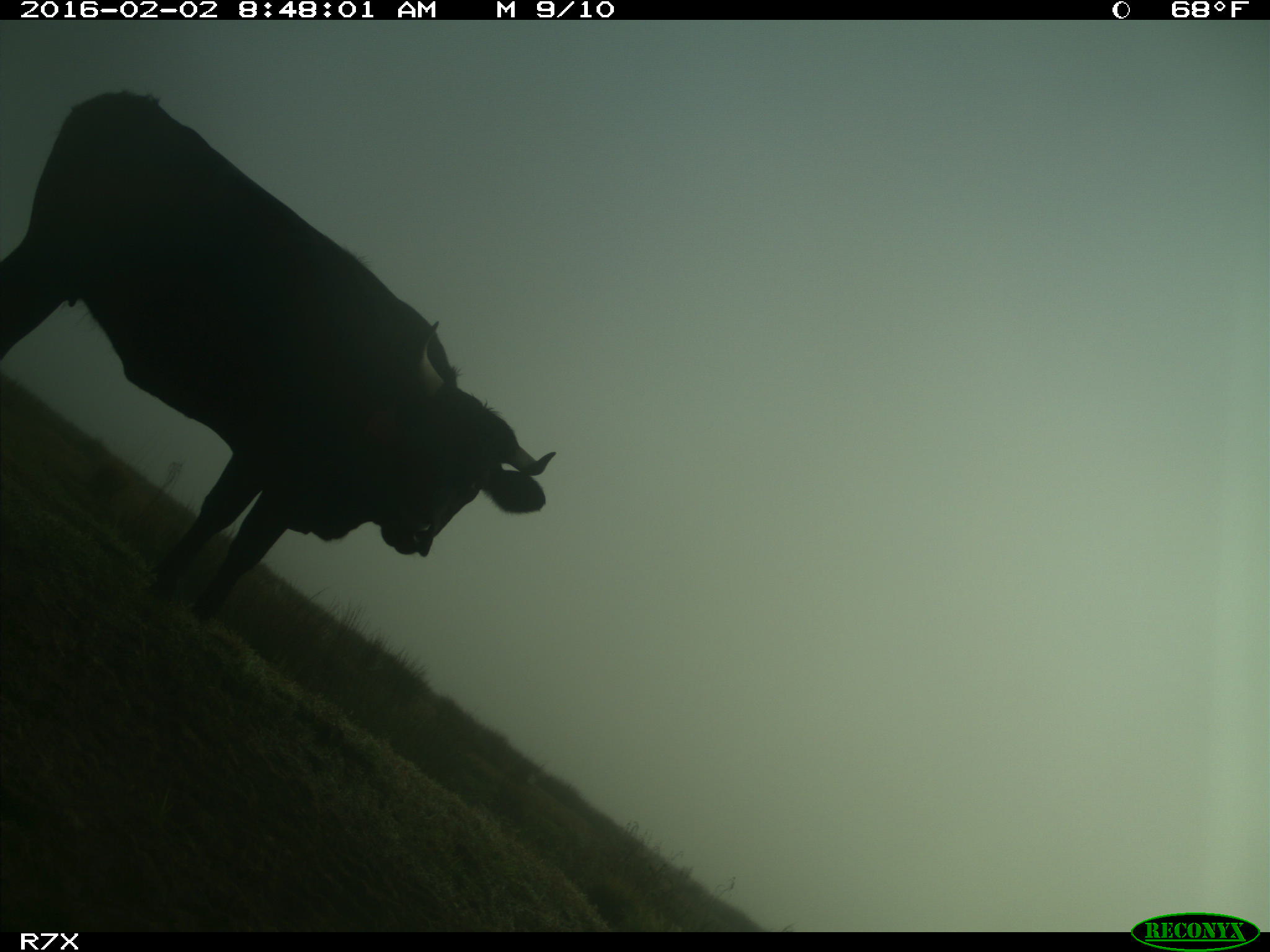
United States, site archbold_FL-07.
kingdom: Animalia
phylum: Chordata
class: Mammalia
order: Artiodactyla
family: Bovidae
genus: Bos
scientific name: Bos taurus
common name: domestic cow